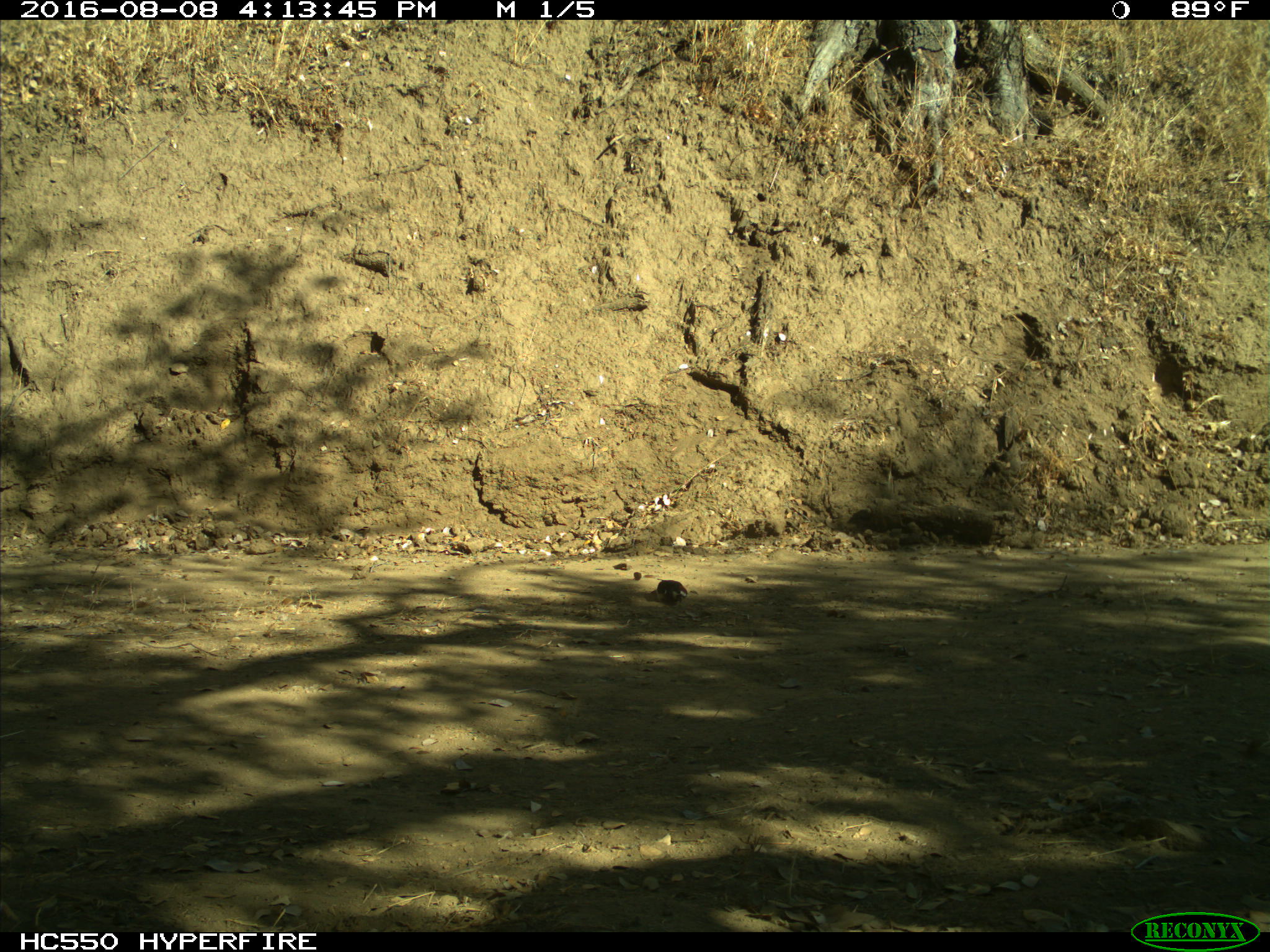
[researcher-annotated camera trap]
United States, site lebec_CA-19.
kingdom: Animalia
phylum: Chordata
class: Aves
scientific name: Aves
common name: birds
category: unidentified bird